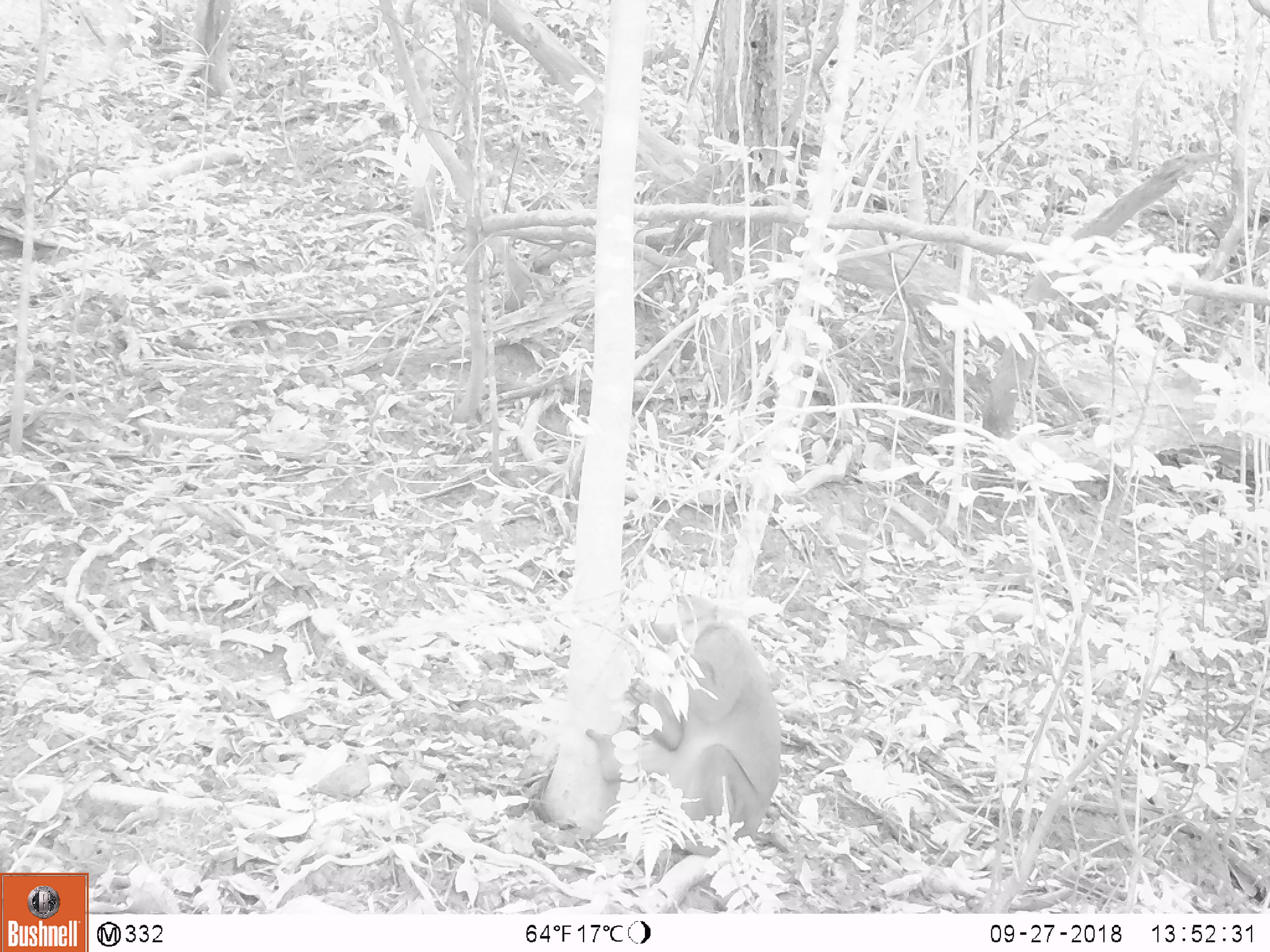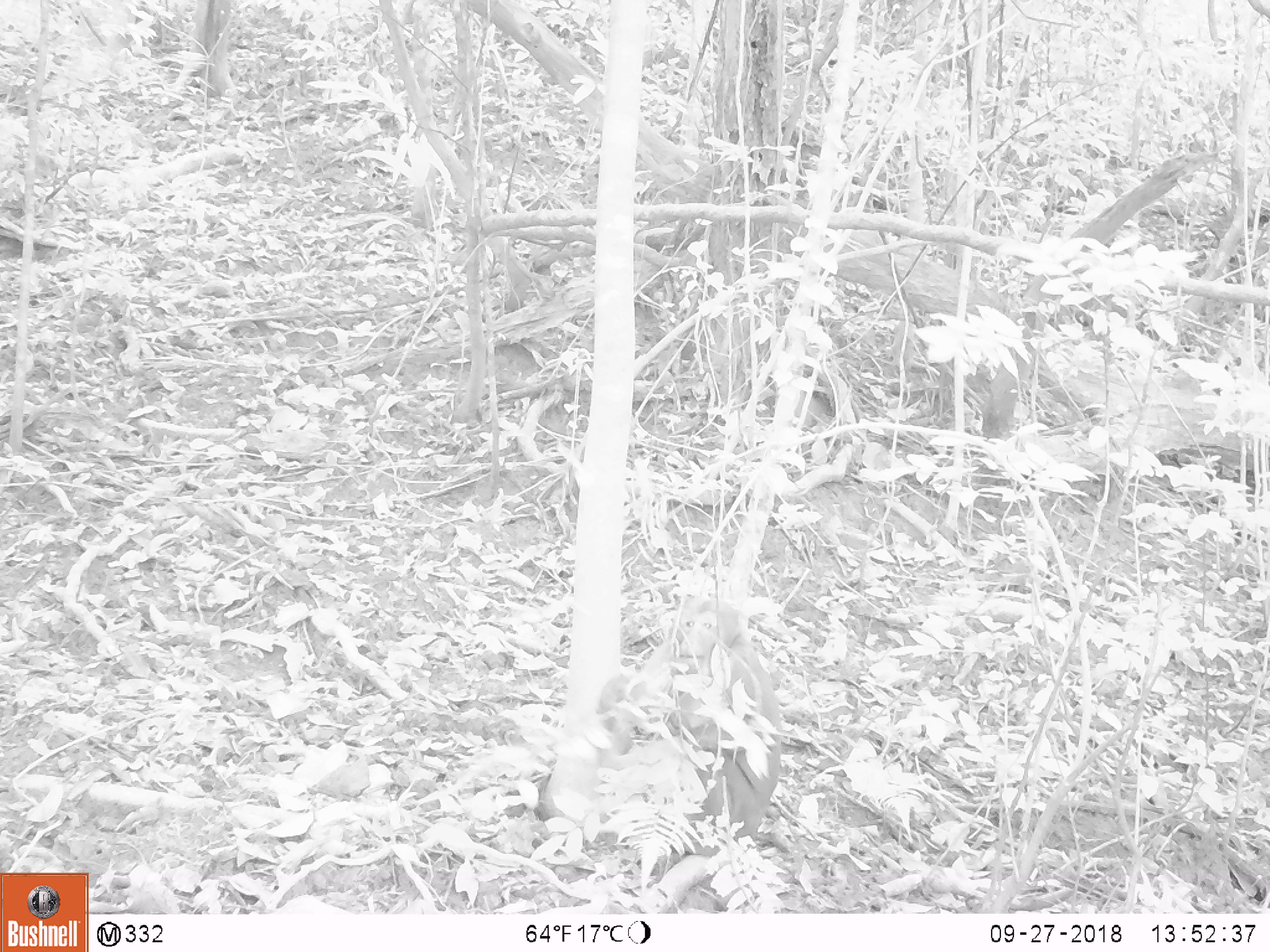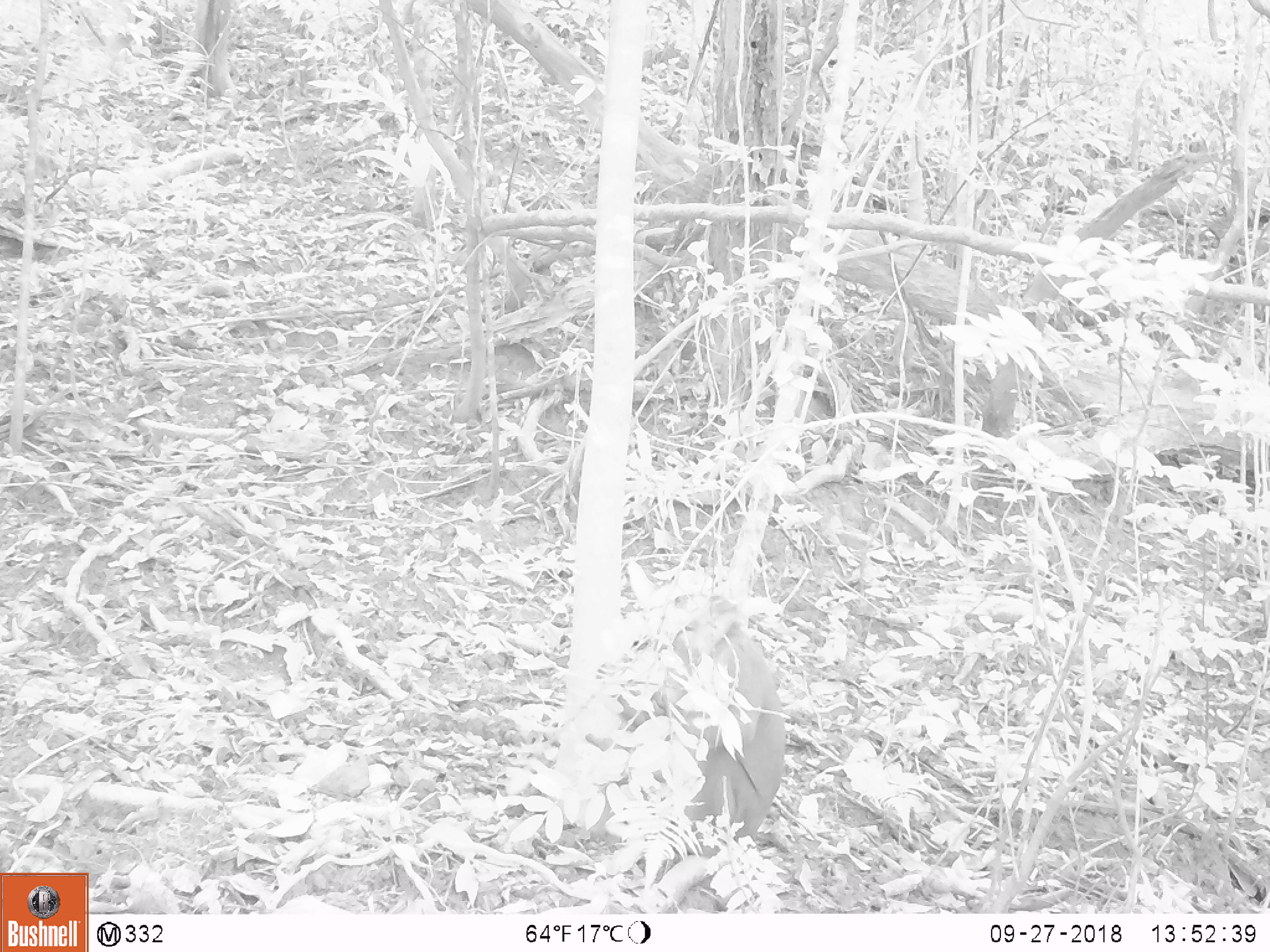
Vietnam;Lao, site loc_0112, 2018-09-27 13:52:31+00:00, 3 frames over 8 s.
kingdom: Animalia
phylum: Chordata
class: Mammalia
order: Primates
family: Cercopithecidae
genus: Macaca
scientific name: Macaca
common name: macaques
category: assam or rhesus macaque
Assam or rhesus macaque (macaques) (Macaca). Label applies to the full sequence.